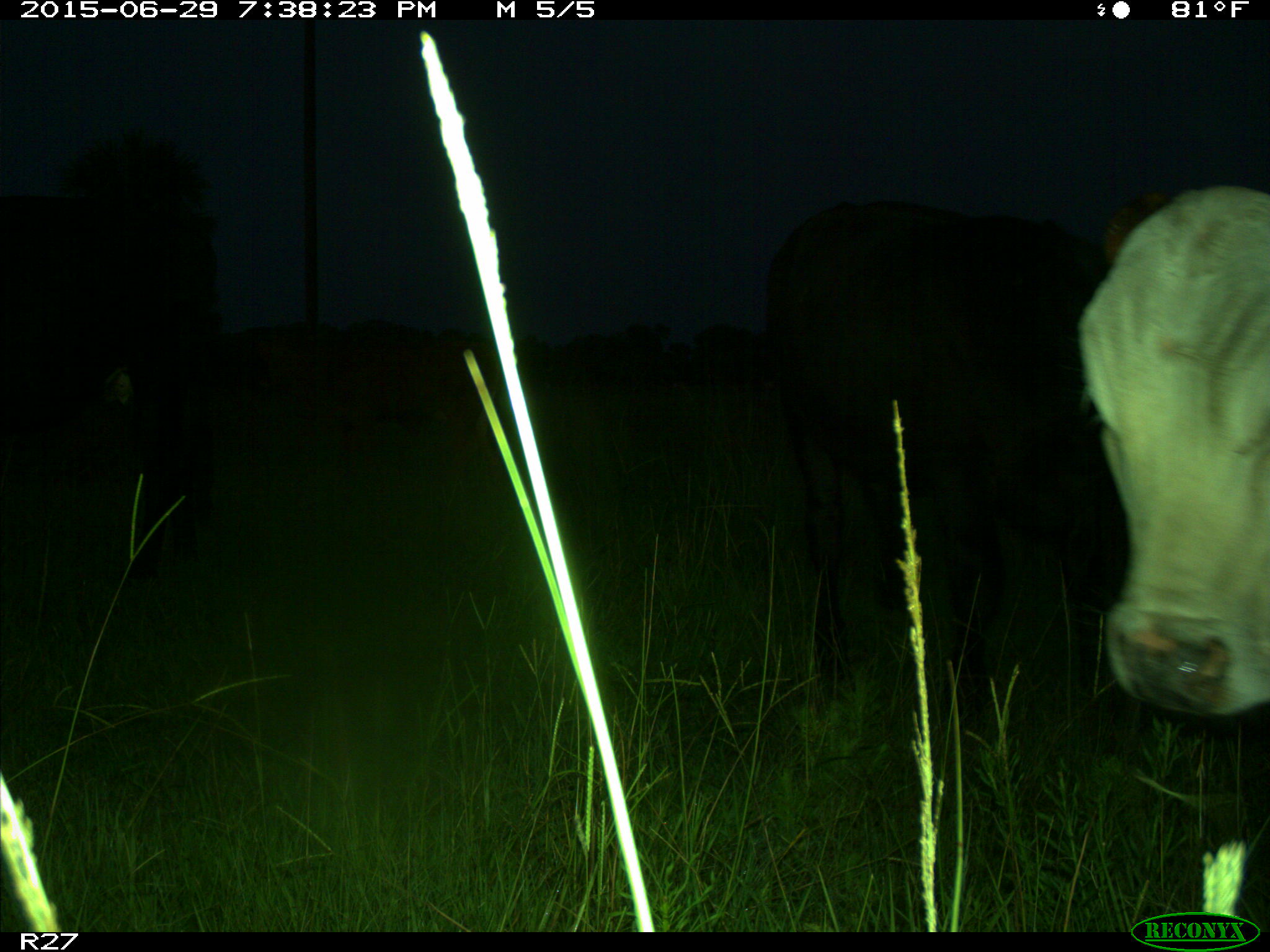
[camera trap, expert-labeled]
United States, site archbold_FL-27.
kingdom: Animalia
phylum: Chordata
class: Mammalia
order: Artiodactyla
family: Bovidae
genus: Bos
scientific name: Bos taurus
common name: domestic cow